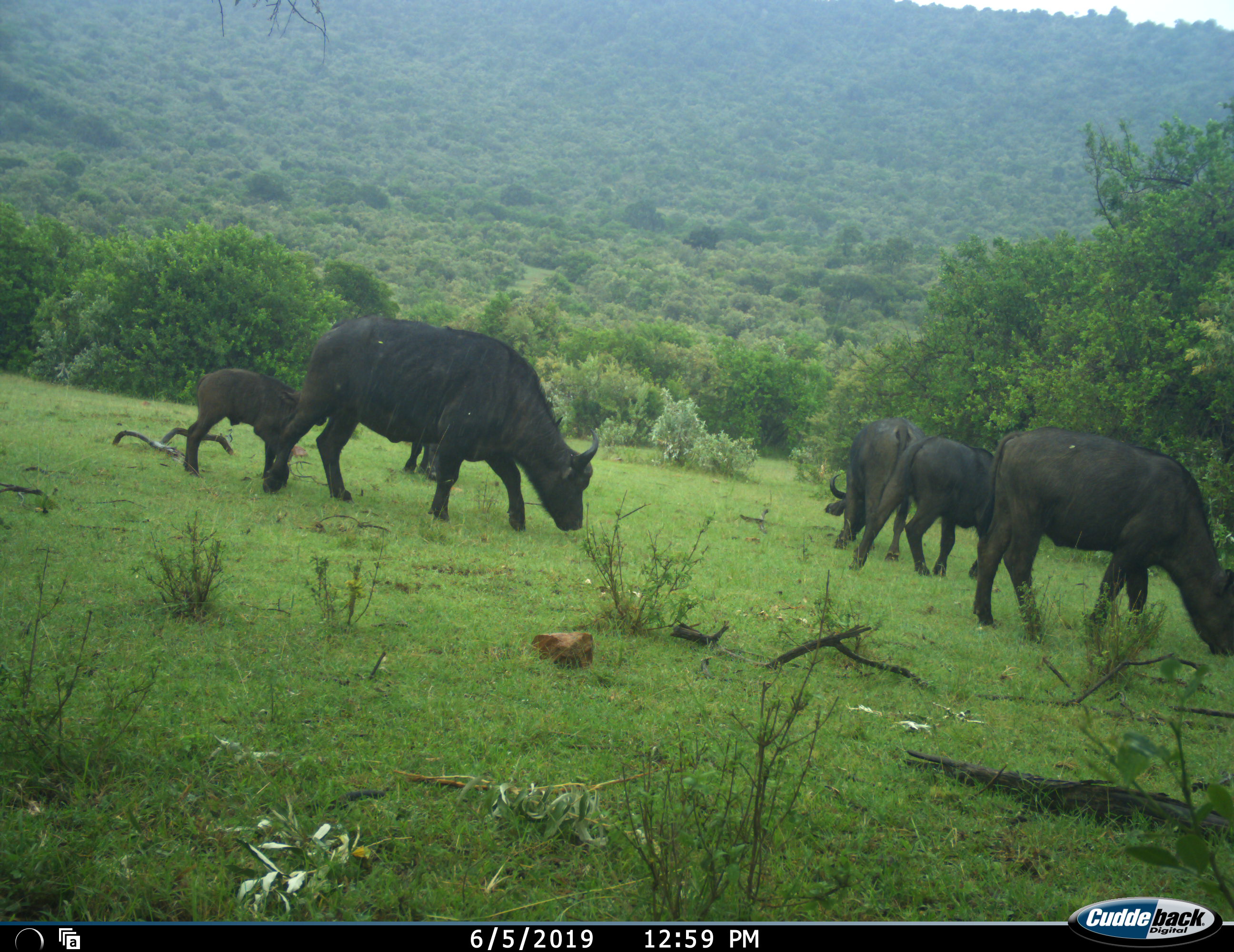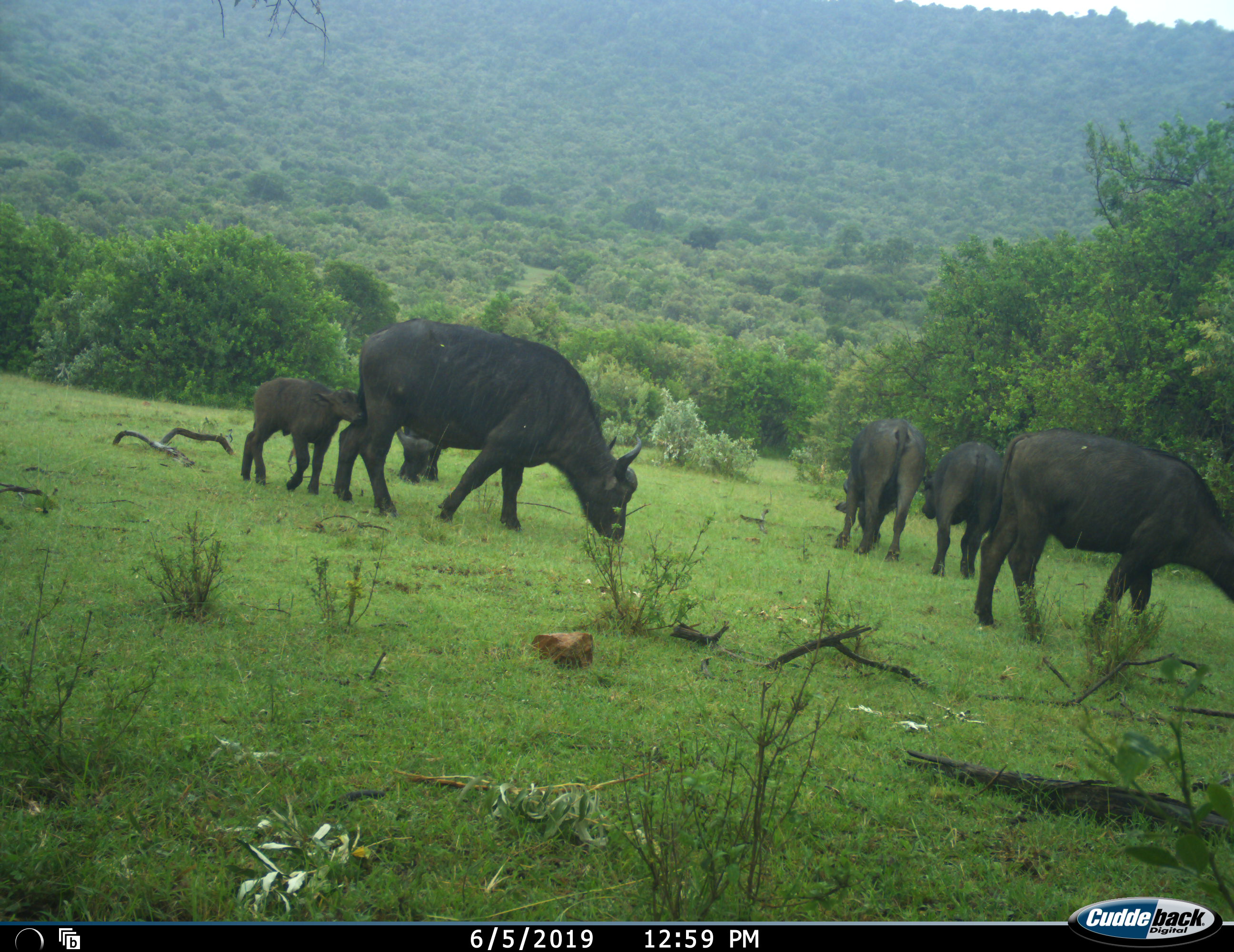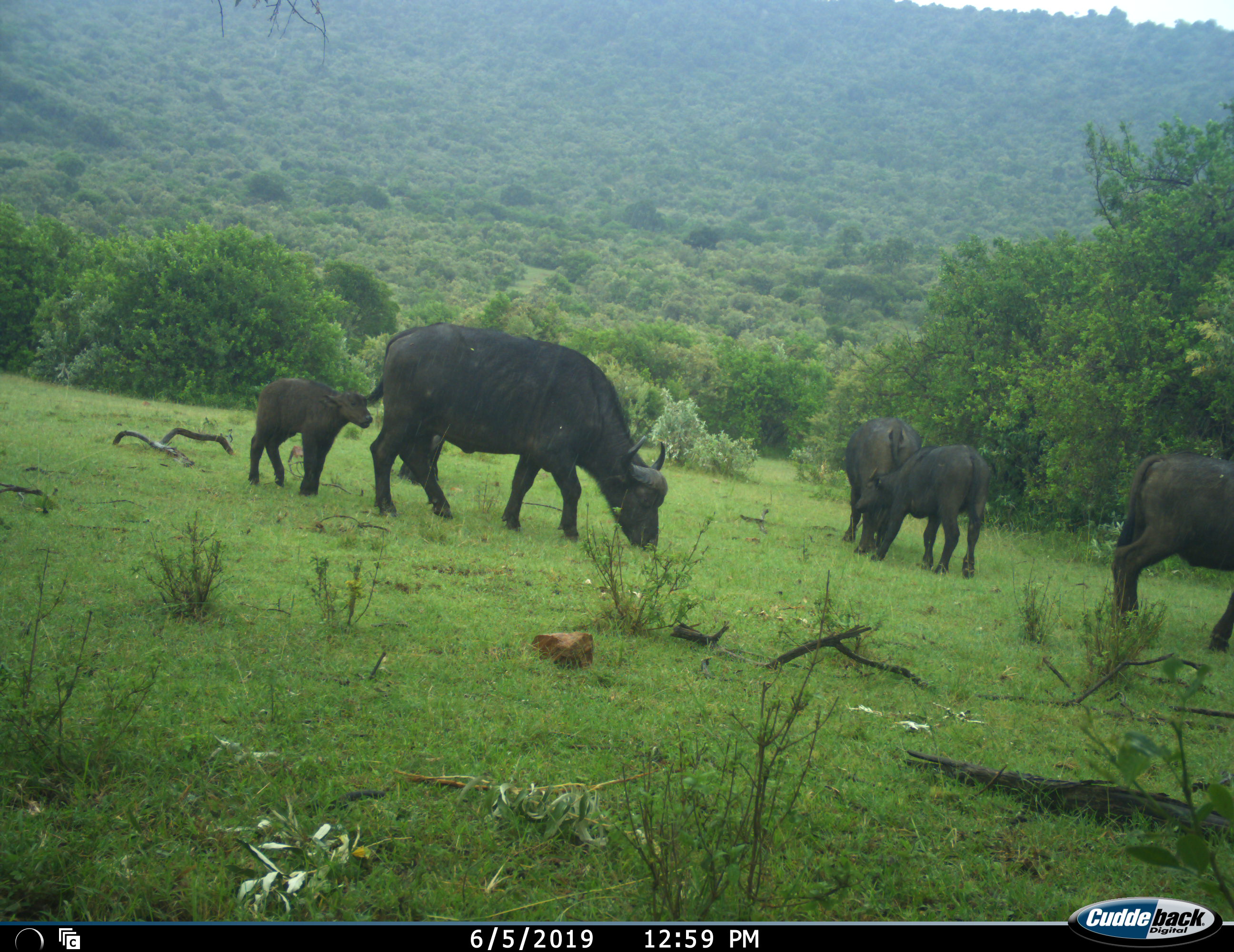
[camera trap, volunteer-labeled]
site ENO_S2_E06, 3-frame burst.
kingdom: Animalia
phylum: Chordata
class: Mammalia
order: Artiodactyla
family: Bovidae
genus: Syncerus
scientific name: Syncerus caffer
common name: african buffalo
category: buffalo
Buffalo (african buffalo) (Syncerus caffer), count 6. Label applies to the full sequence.